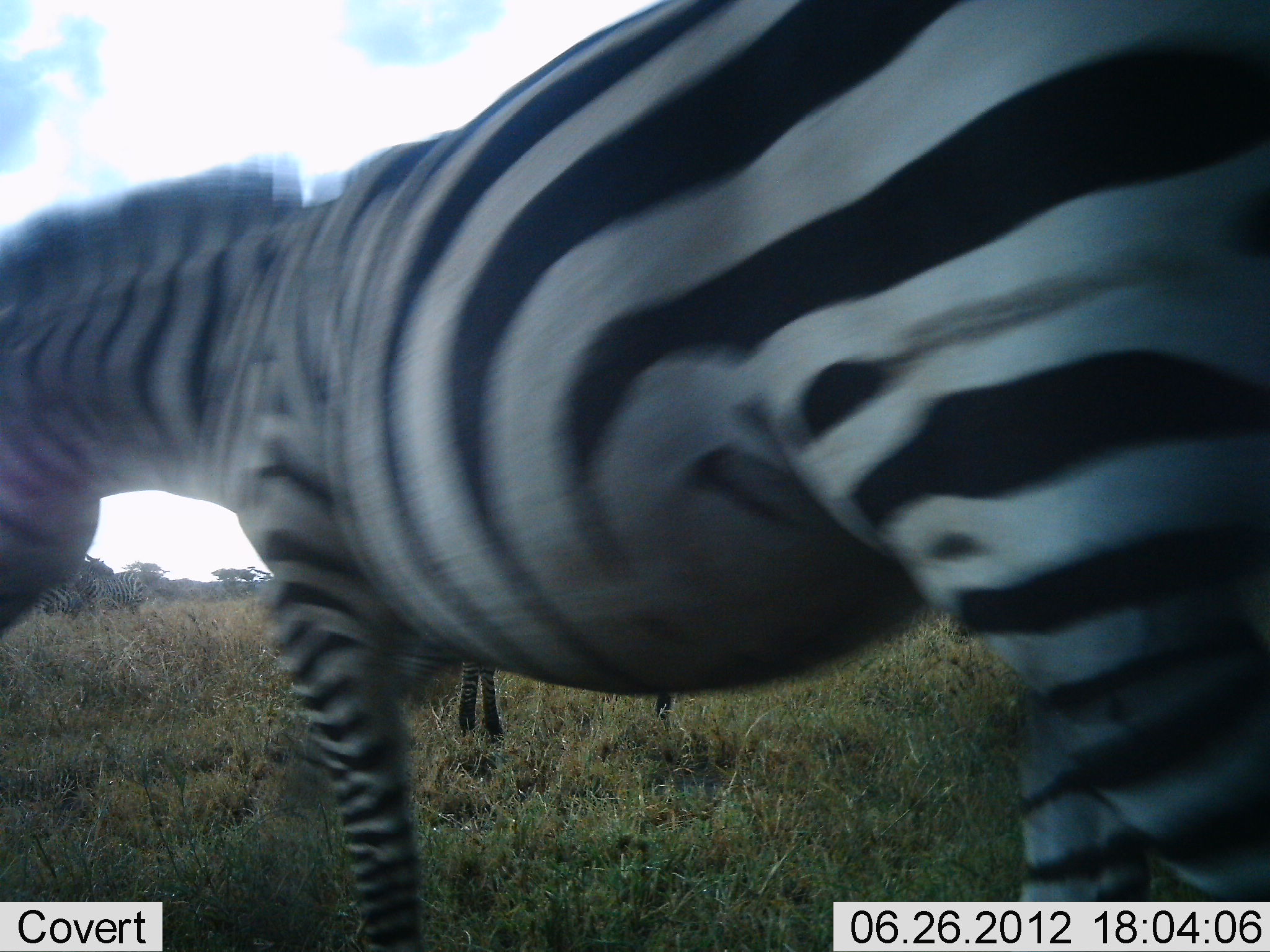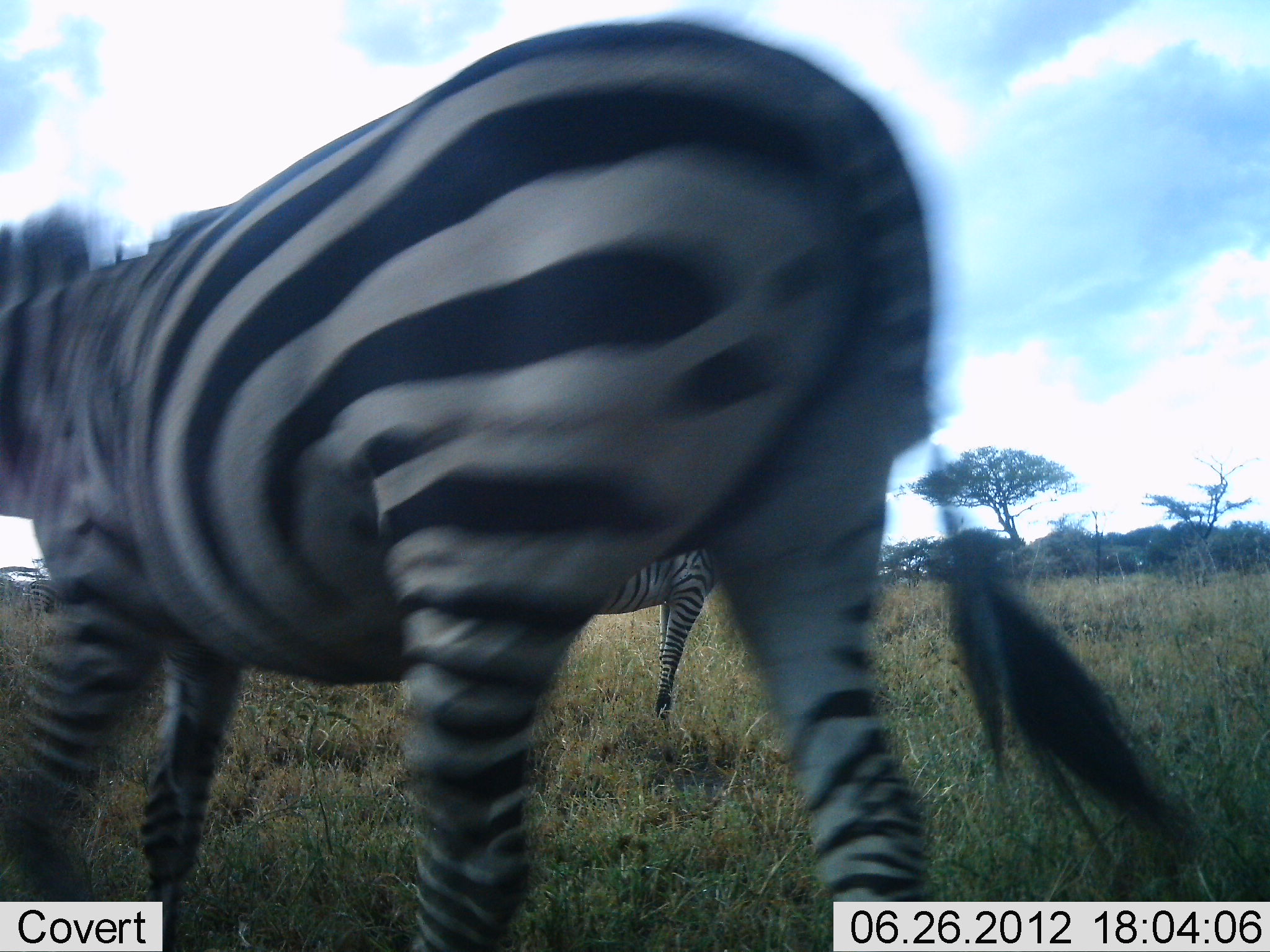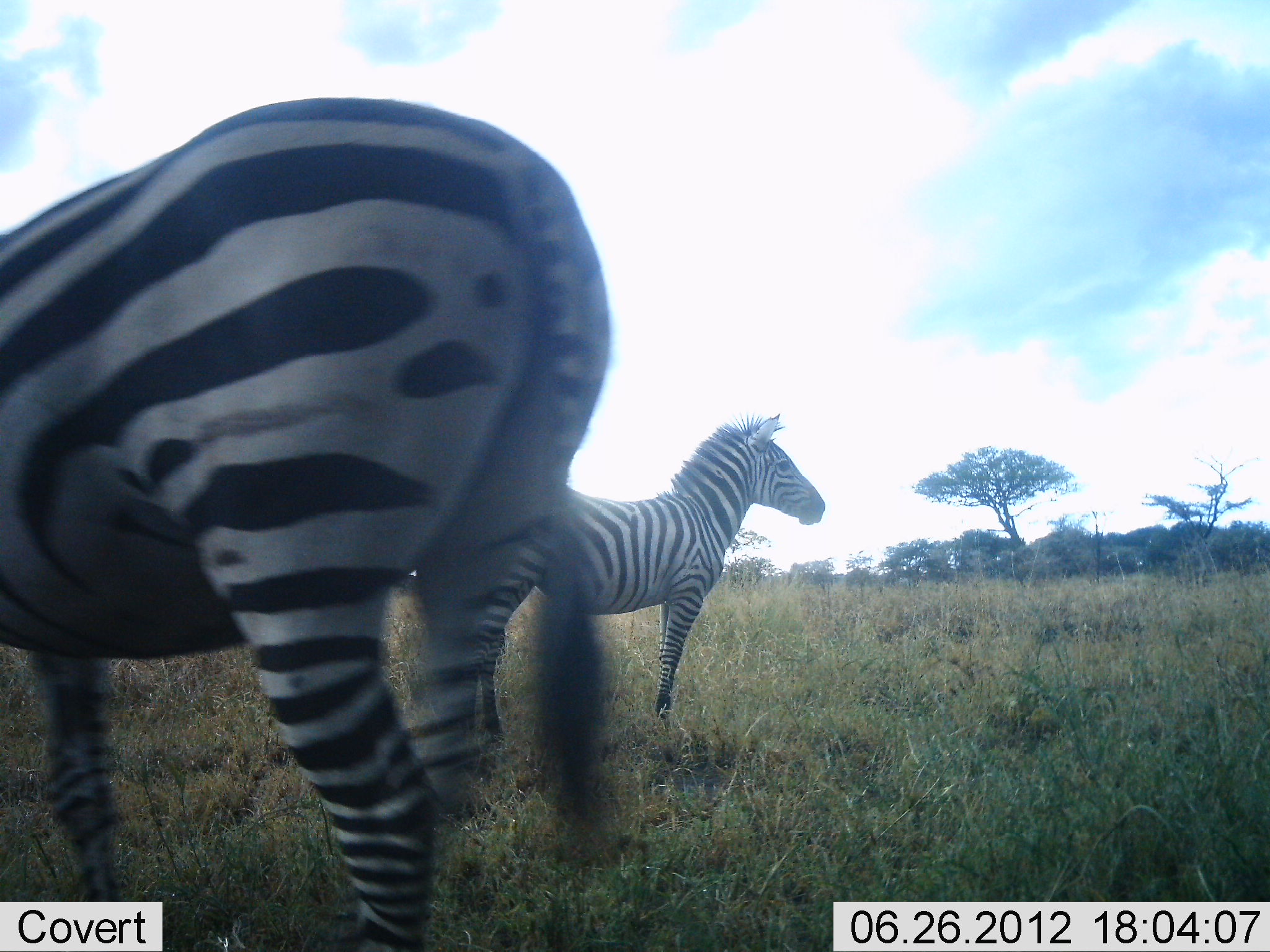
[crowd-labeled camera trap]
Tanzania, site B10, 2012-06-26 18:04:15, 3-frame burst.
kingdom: Animalia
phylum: Chordata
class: Mammalia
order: Perissodactyla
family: Equidae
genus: Equus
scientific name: Equus quagga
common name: plains zebra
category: zebra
Zebra (plains zebra) (Equus quagga), count 2. Behavior (volunteer vote fractions): standing 70%, resting 0%, moving 100%, interacting 0%. Young present (vote fraction): 0%. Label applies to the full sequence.